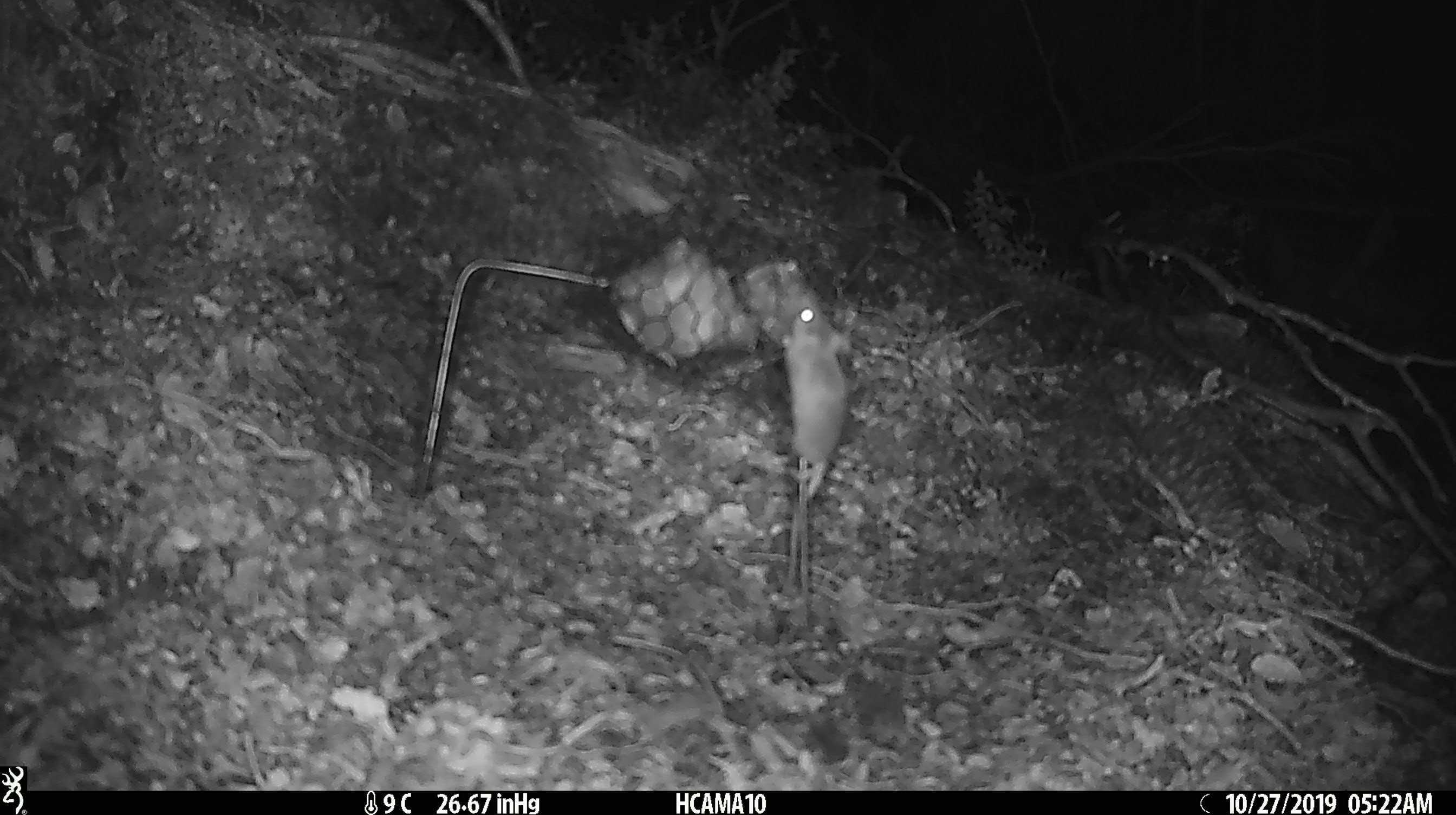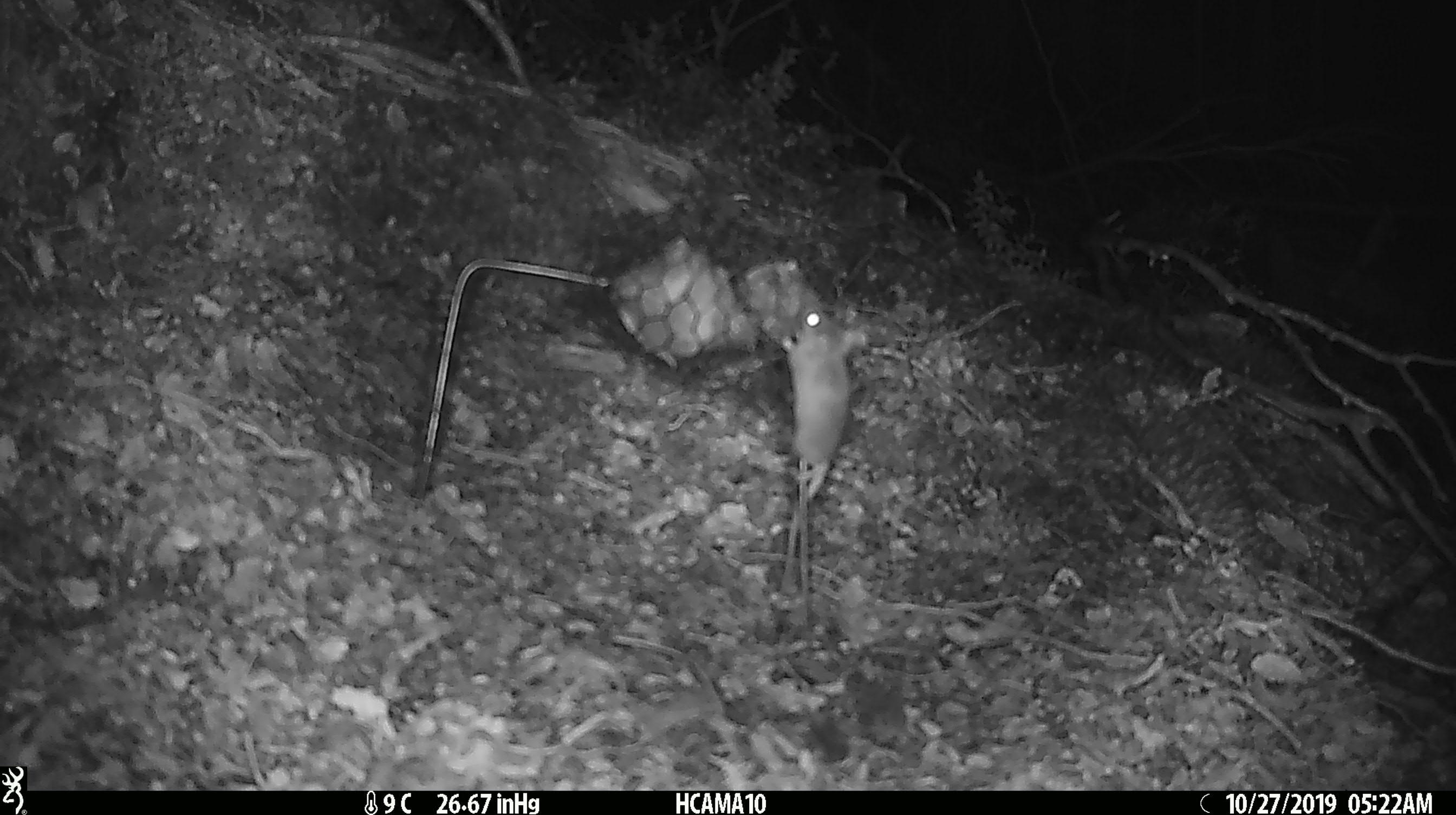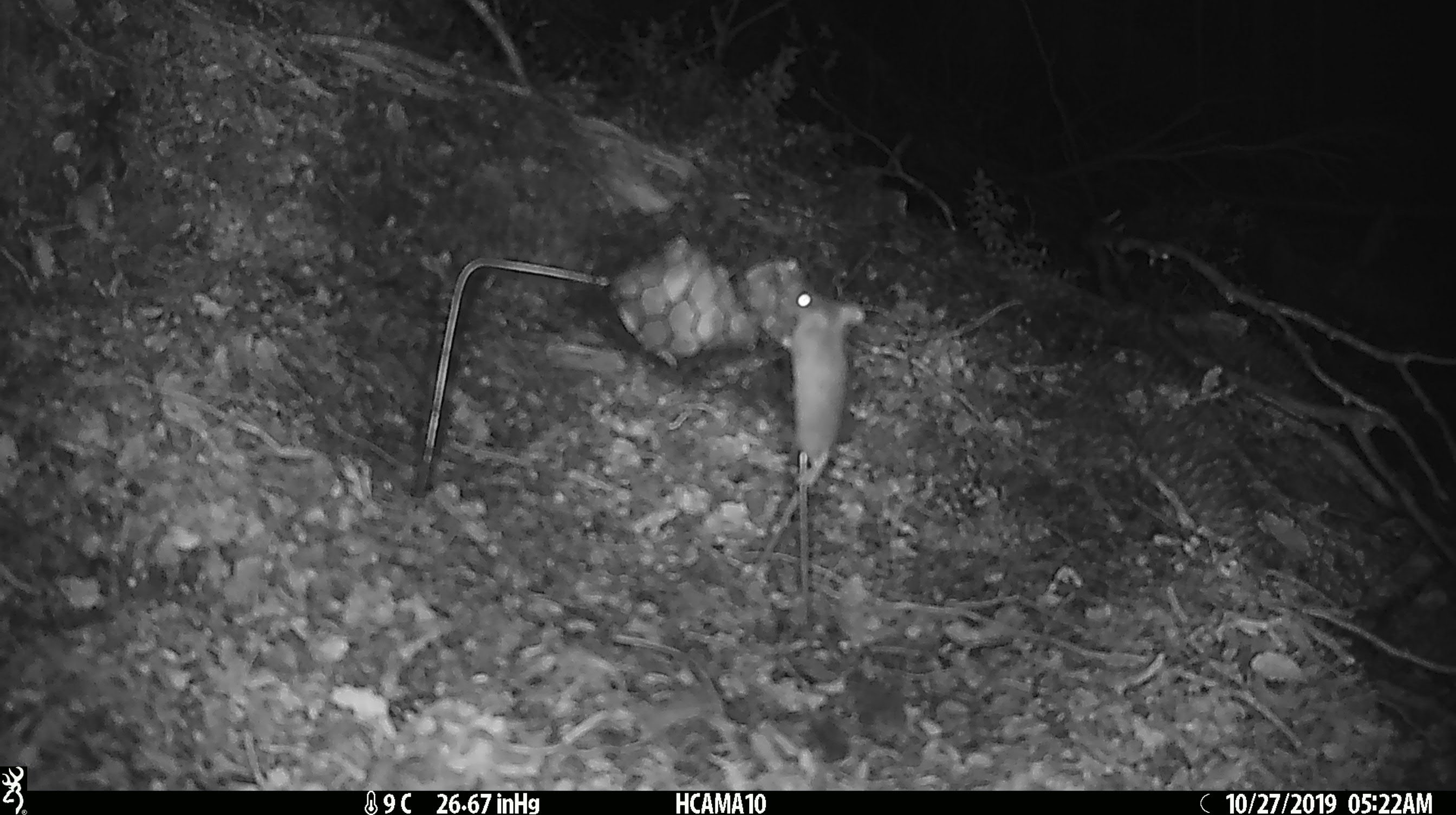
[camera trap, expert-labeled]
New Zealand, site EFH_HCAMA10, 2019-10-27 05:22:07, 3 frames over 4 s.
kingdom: Animalia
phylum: Chordata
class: Mammalia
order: Rodentia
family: Muridae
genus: Mus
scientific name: Mus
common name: mouse